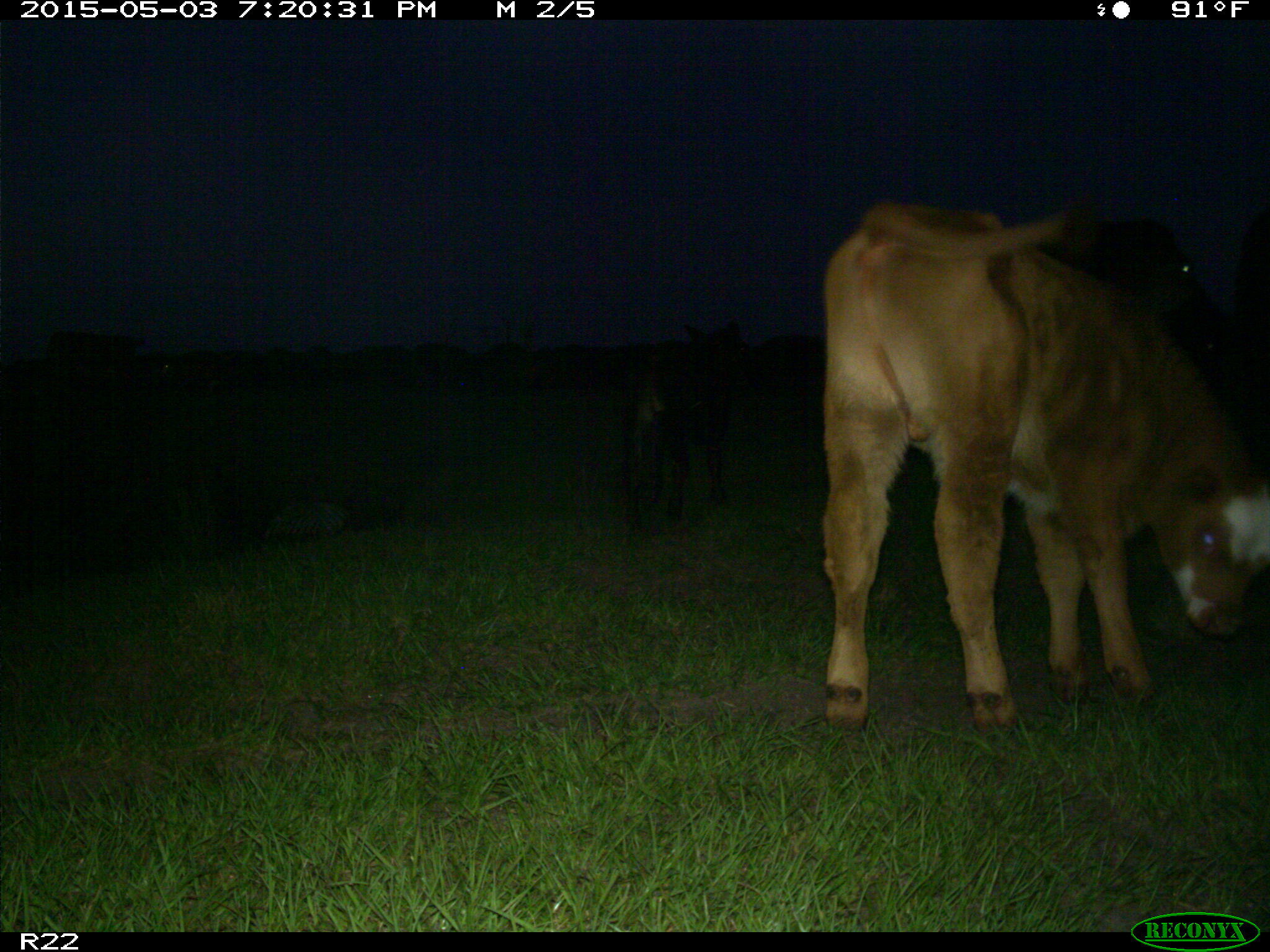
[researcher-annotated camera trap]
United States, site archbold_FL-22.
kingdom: Animalia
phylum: Chordata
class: Mammalia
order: Artiodactyla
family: Bovidae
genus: Bos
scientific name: Bos taurus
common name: domestic cow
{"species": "Bos taurus (domestic cow)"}